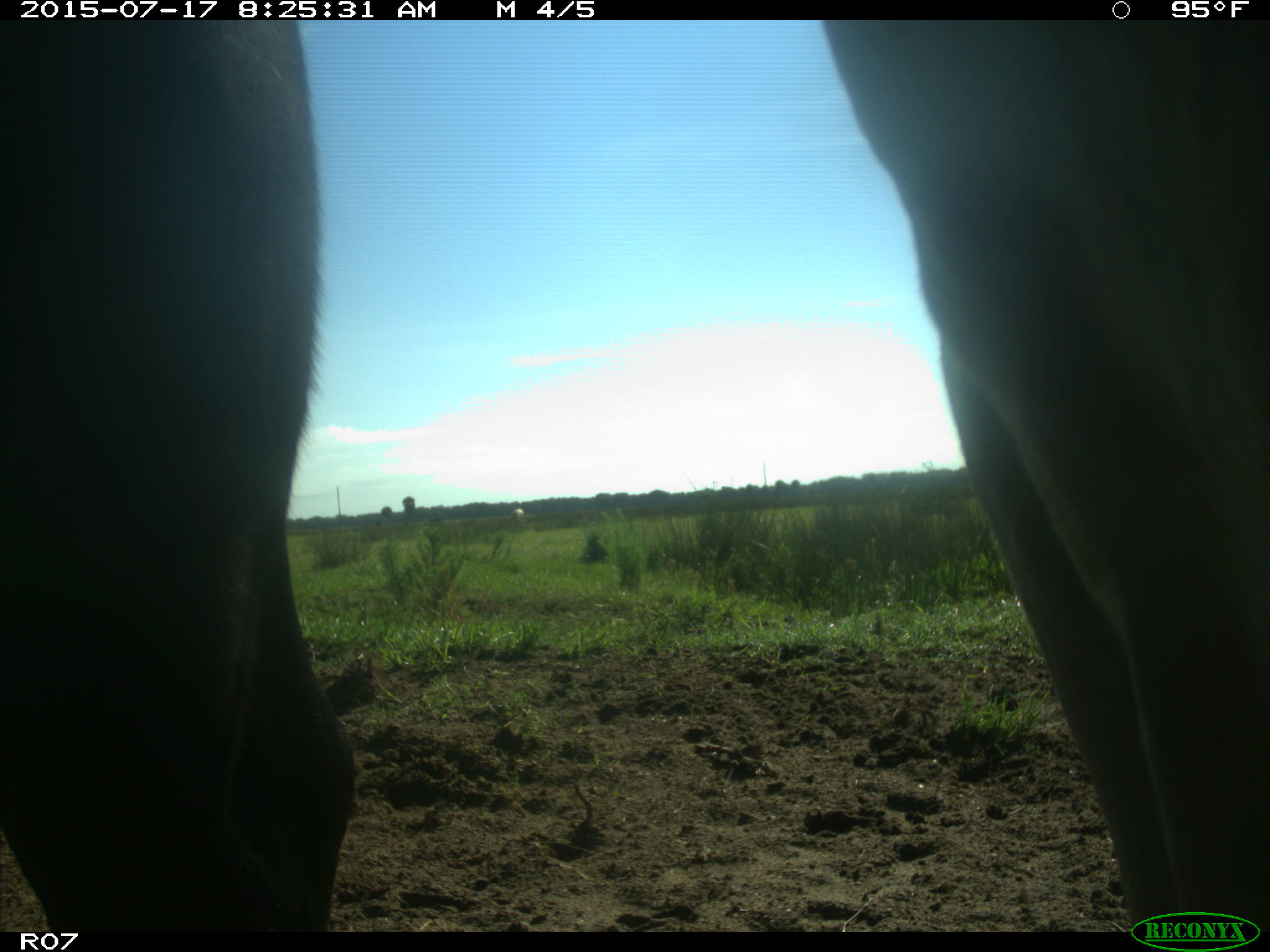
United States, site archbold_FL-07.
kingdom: Animalia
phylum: Chordata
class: Mammalia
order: Artiodactyla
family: Bovidae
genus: Bos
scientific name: Bos taurus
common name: domestic cow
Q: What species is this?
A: Bos taurus (domestic cow).